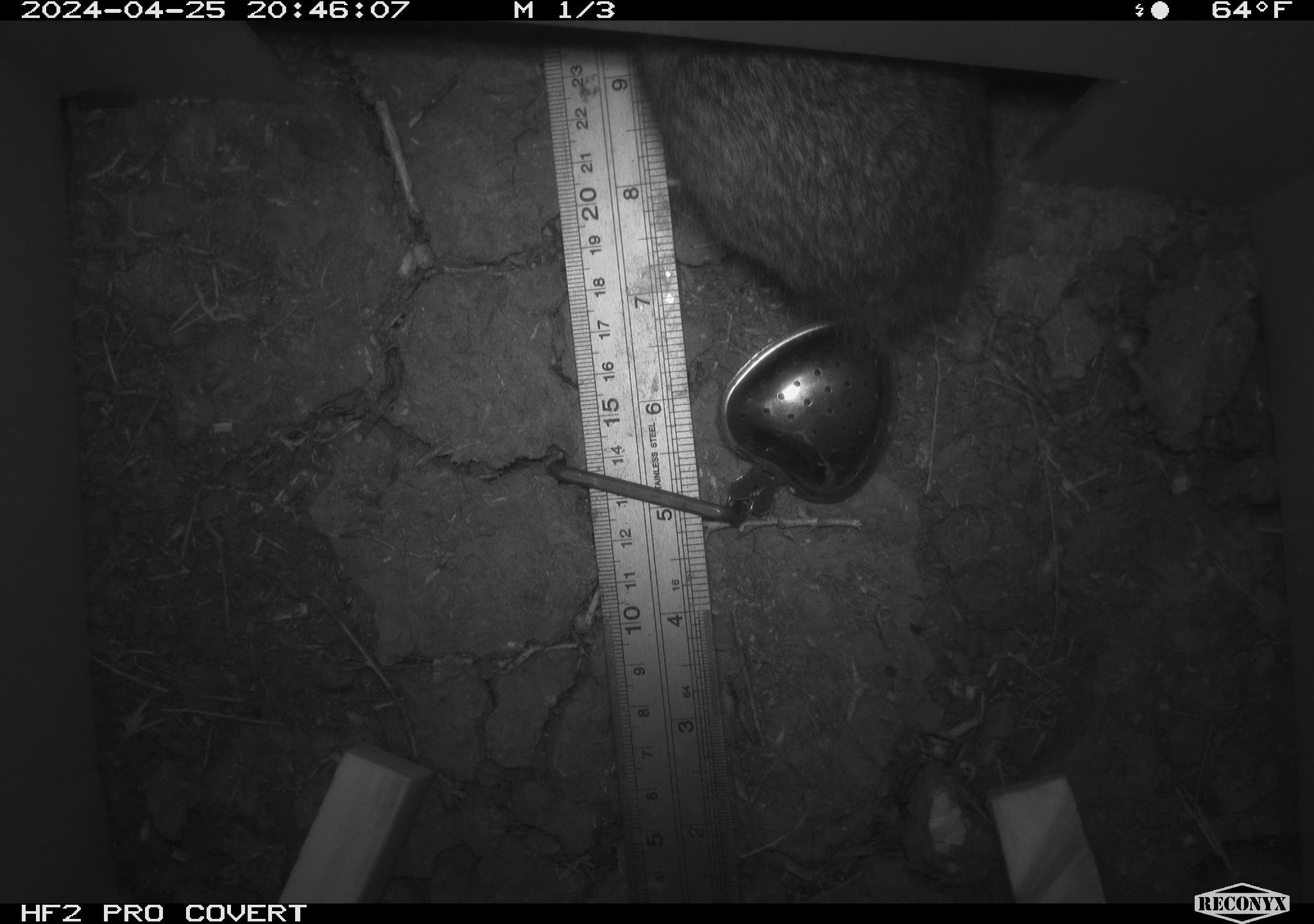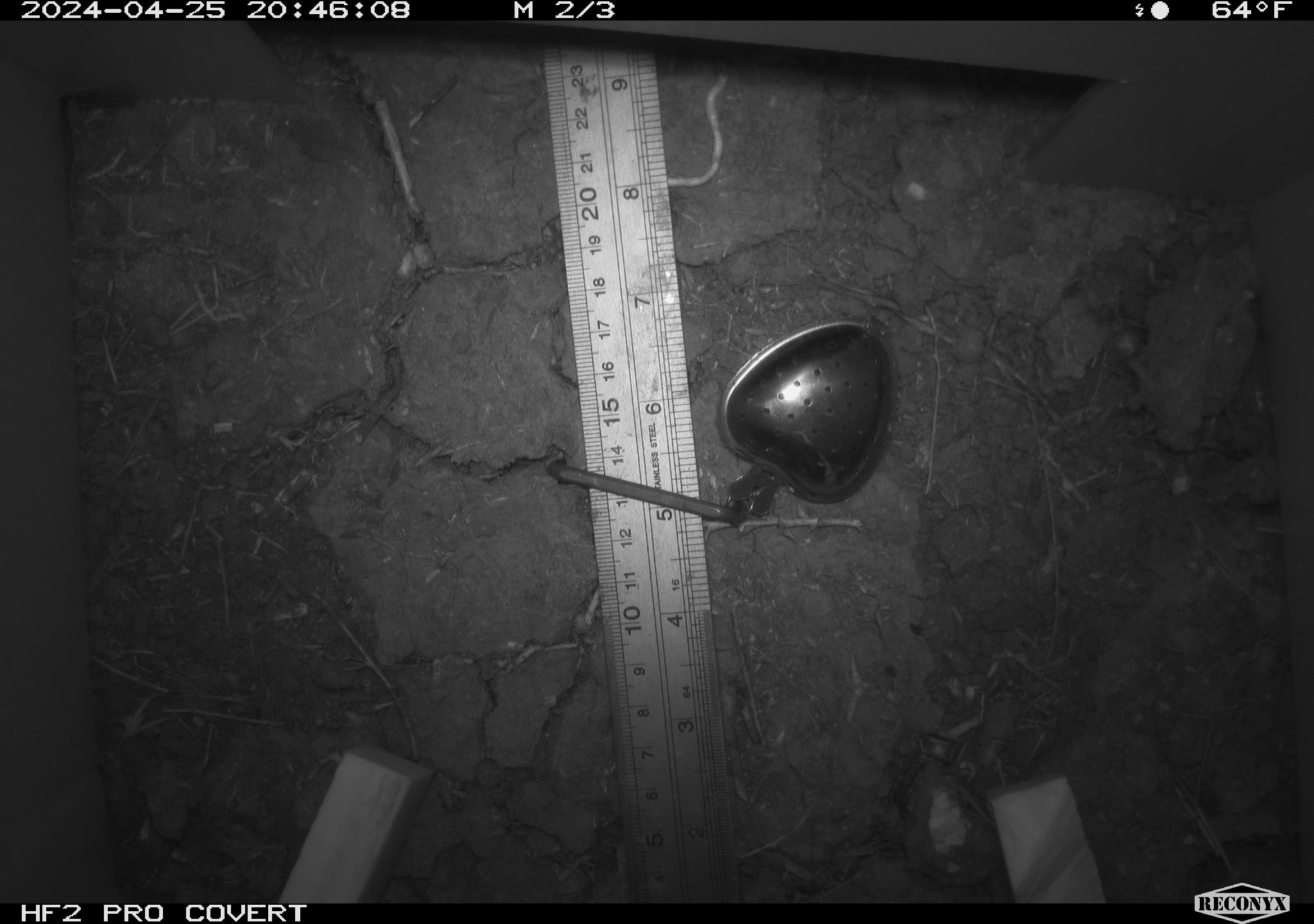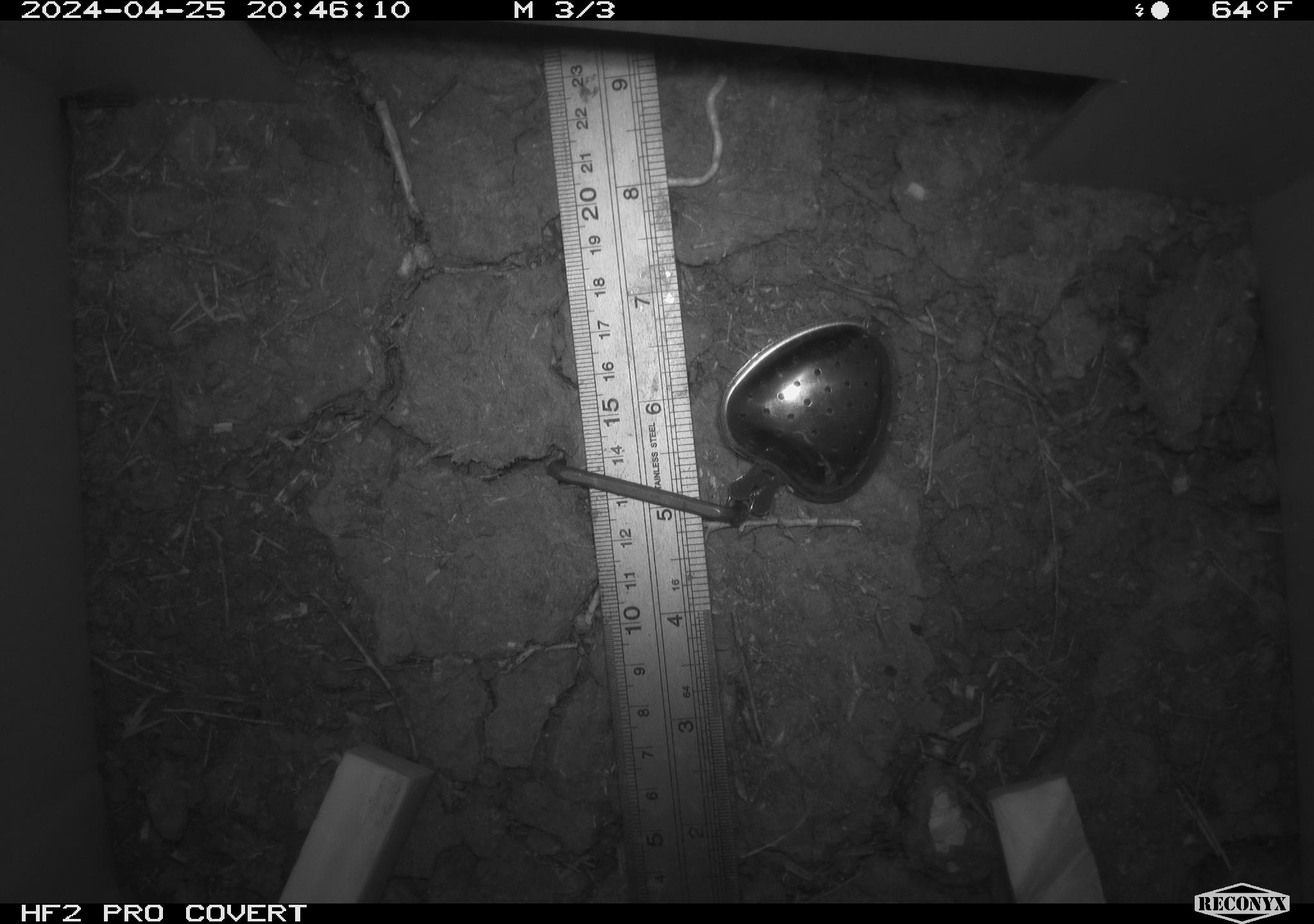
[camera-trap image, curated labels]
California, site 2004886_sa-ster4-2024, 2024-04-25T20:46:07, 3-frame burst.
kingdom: Animalia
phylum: Chordata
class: Mammalia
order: Lagomorpha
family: Leporidae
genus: Sylvilagus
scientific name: Sylvilagus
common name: cottontail rabbits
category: sylvilagus species